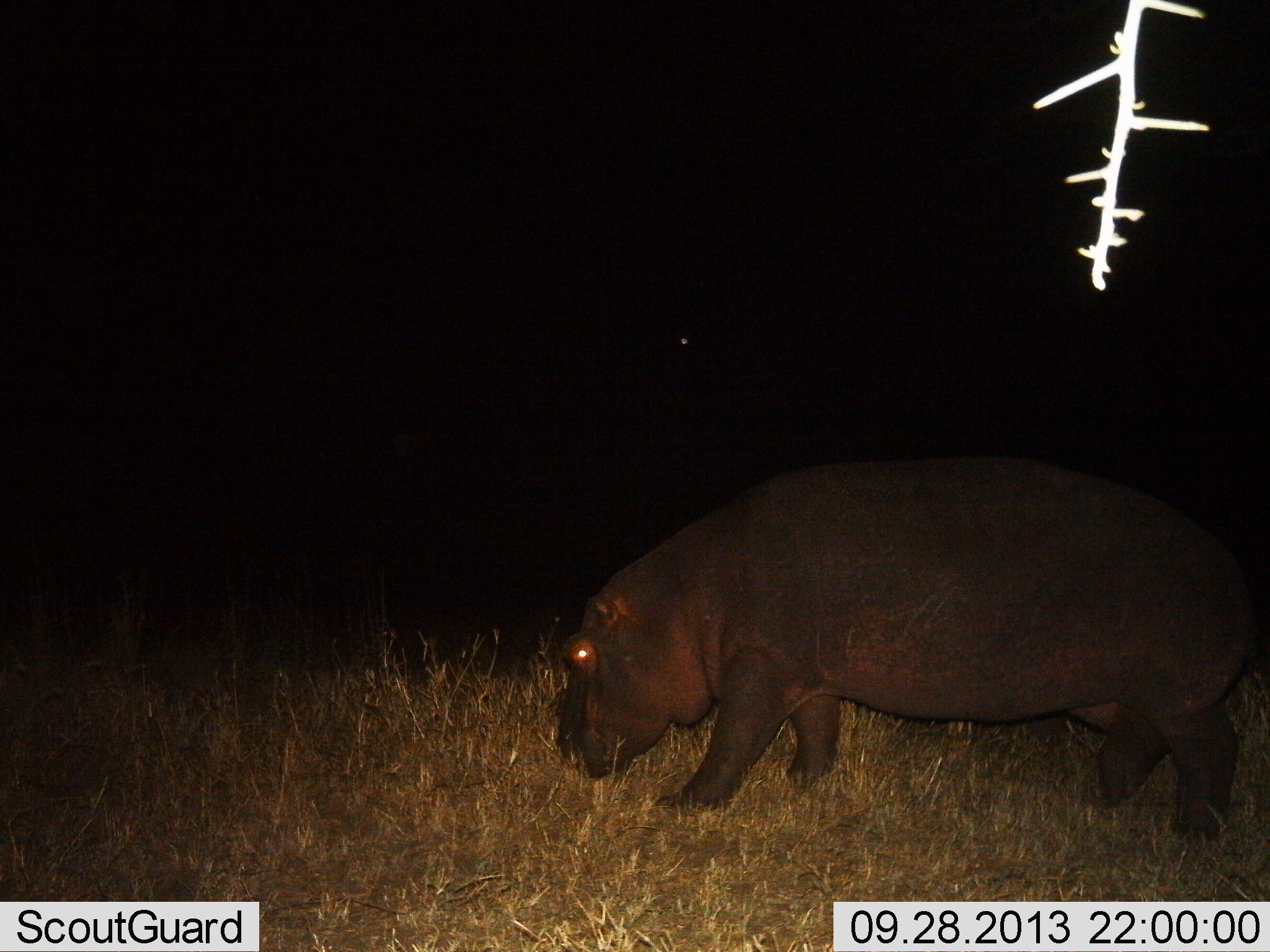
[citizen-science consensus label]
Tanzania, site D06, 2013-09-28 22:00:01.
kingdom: Animalia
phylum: Chordata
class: Mammalia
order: Artiodactyla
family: Hippopotamidae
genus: Hippopotamus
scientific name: Hippopotamus amphibius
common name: hippopotamus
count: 1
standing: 29%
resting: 0%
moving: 38%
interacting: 0%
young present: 0%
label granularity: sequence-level